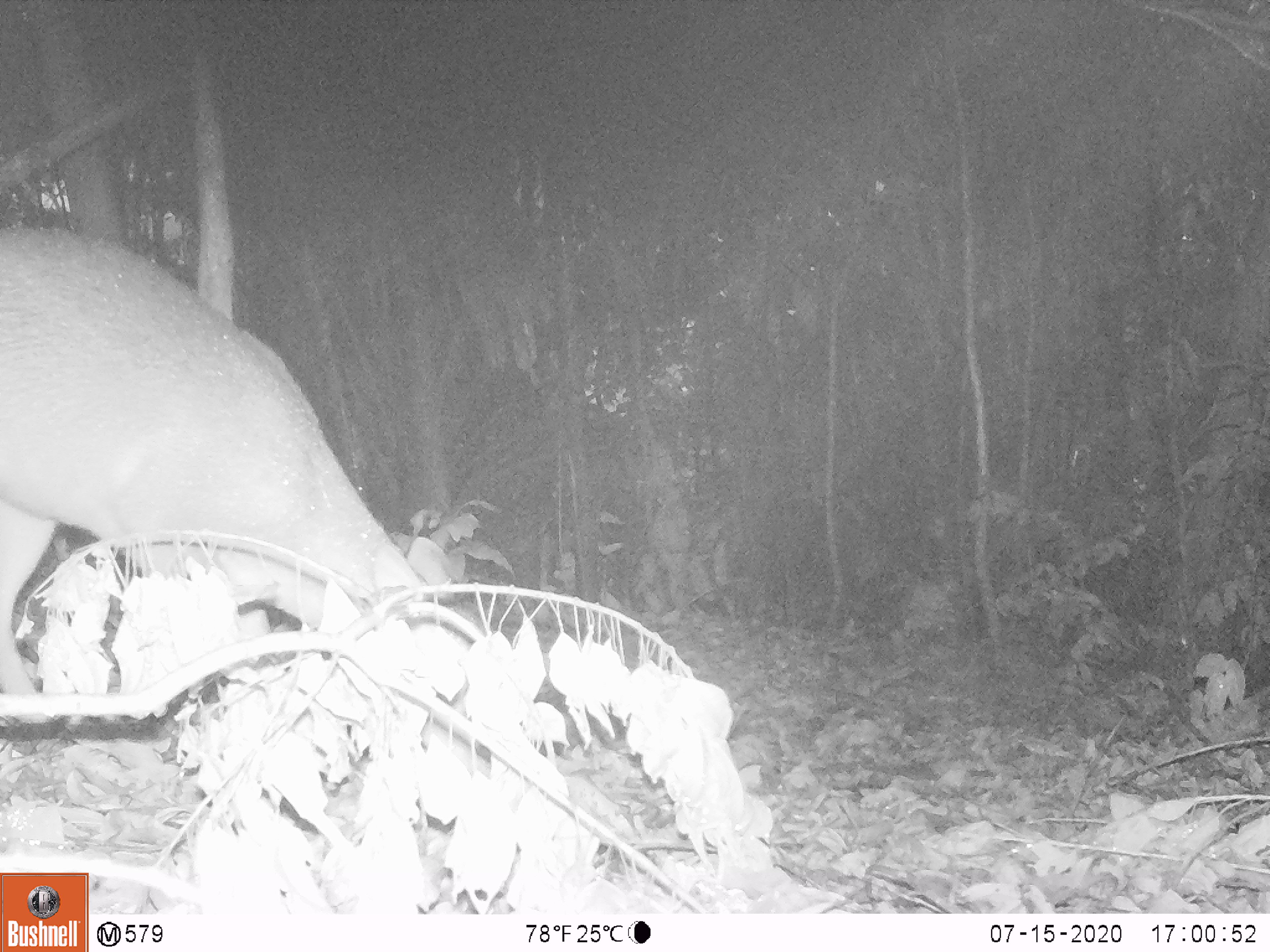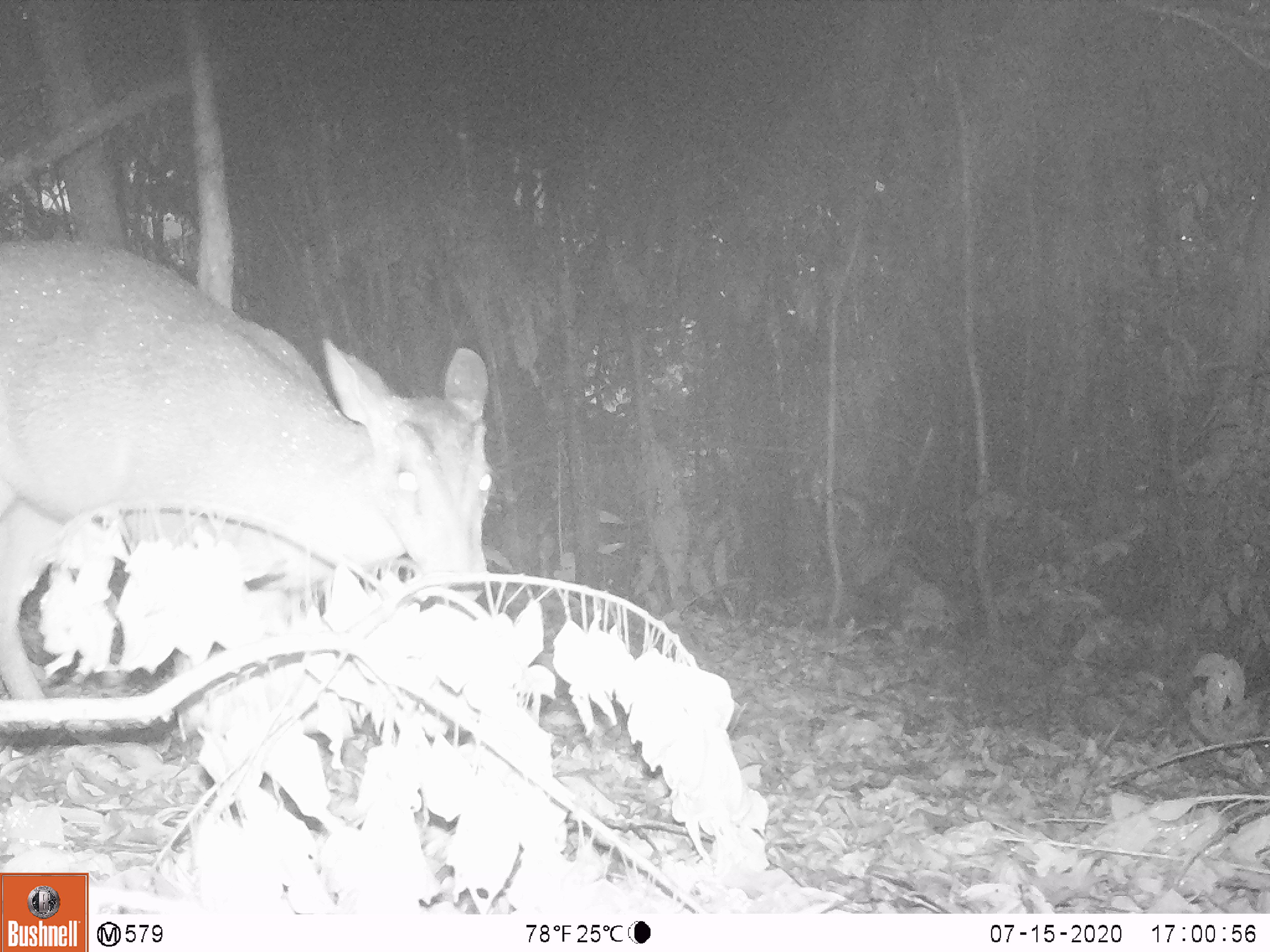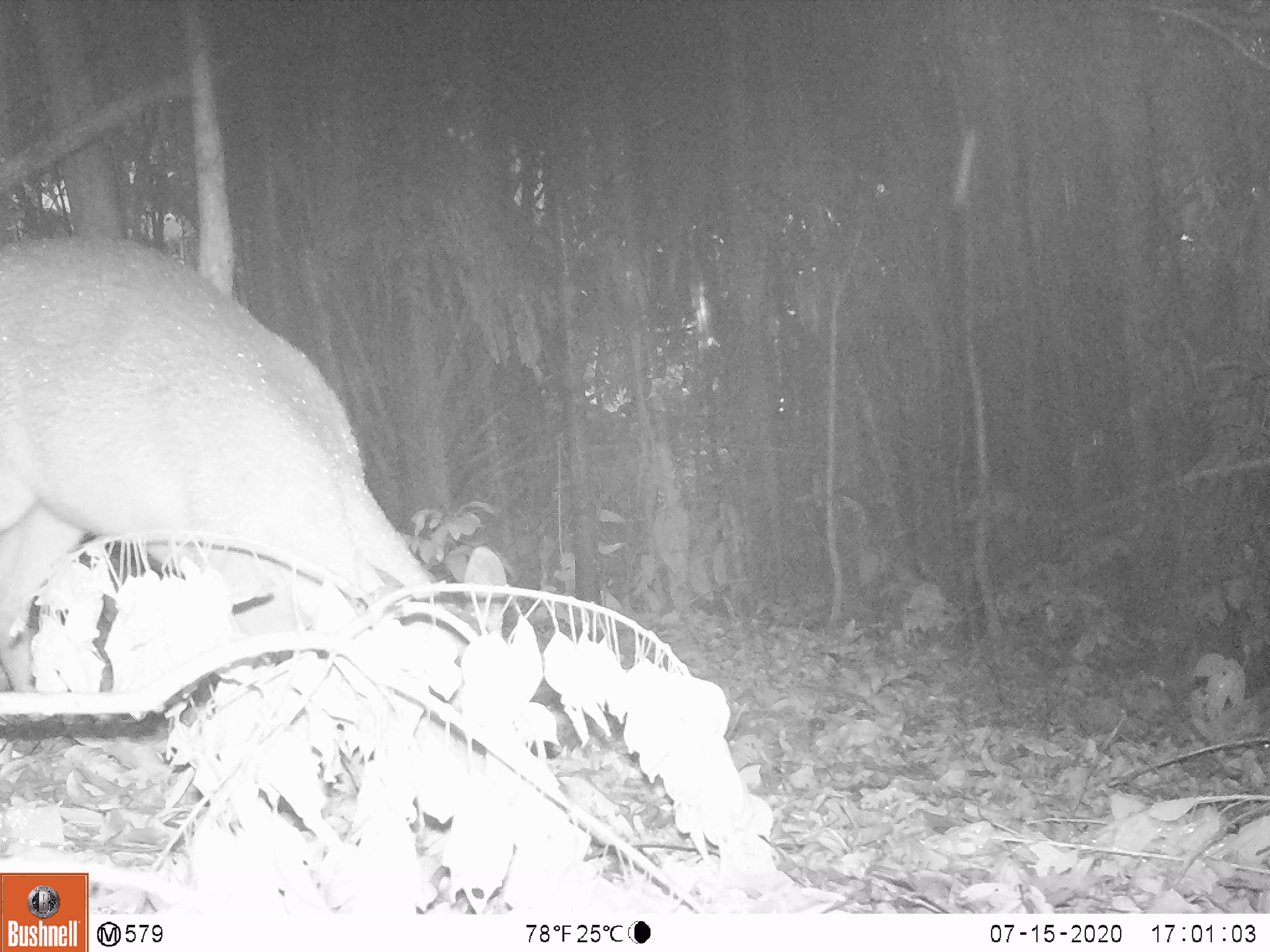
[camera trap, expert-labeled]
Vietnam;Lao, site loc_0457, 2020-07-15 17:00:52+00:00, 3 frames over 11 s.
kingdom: Animalia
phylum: Chordata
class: Mammalia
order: Artiodactyla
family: Cervidae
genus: Muntiacus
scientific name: Muntiacus vuquangensis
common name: large-antlered muntjac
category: large antlered muntjac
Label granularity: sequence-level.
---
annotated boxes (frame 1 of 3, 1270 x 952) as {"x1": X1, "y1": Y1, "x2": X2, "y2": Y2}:
large antlered muntjac: {"x1": 0, "y1": 222, "x2": 484, "y2": 779}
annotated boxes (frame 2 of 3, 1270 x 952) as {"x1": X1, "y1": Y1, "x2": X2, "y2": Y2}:
large antlered muntjac: {"x1": 0, "y1": 233, "x2": 495, "y2": 740}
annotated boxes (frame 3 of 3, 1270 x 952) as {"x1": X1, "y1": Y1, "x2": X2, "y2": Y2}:
large antlered muntjac: {"x1": 0, "y1": 229, "x2": 508, "y2": 837}